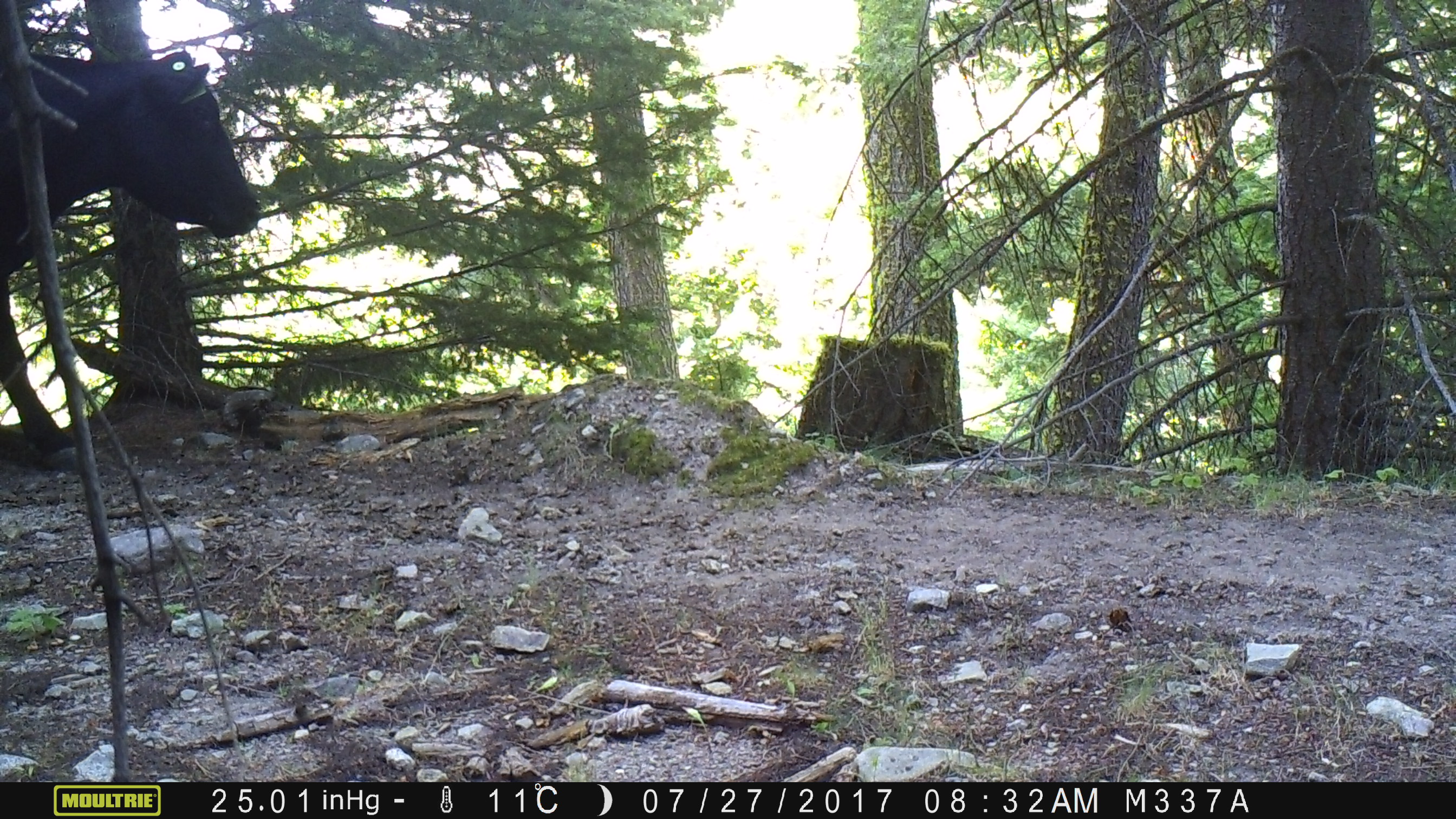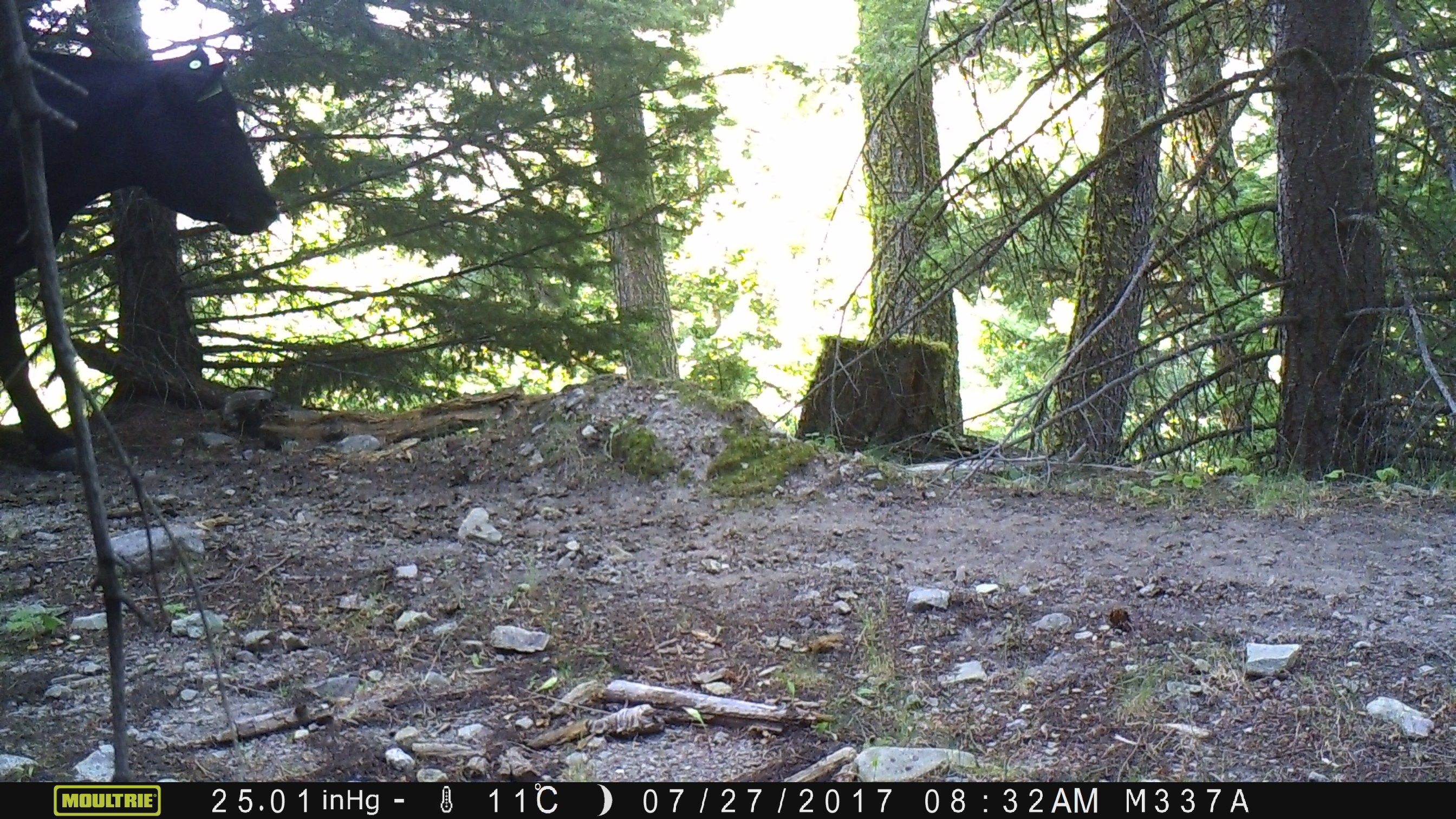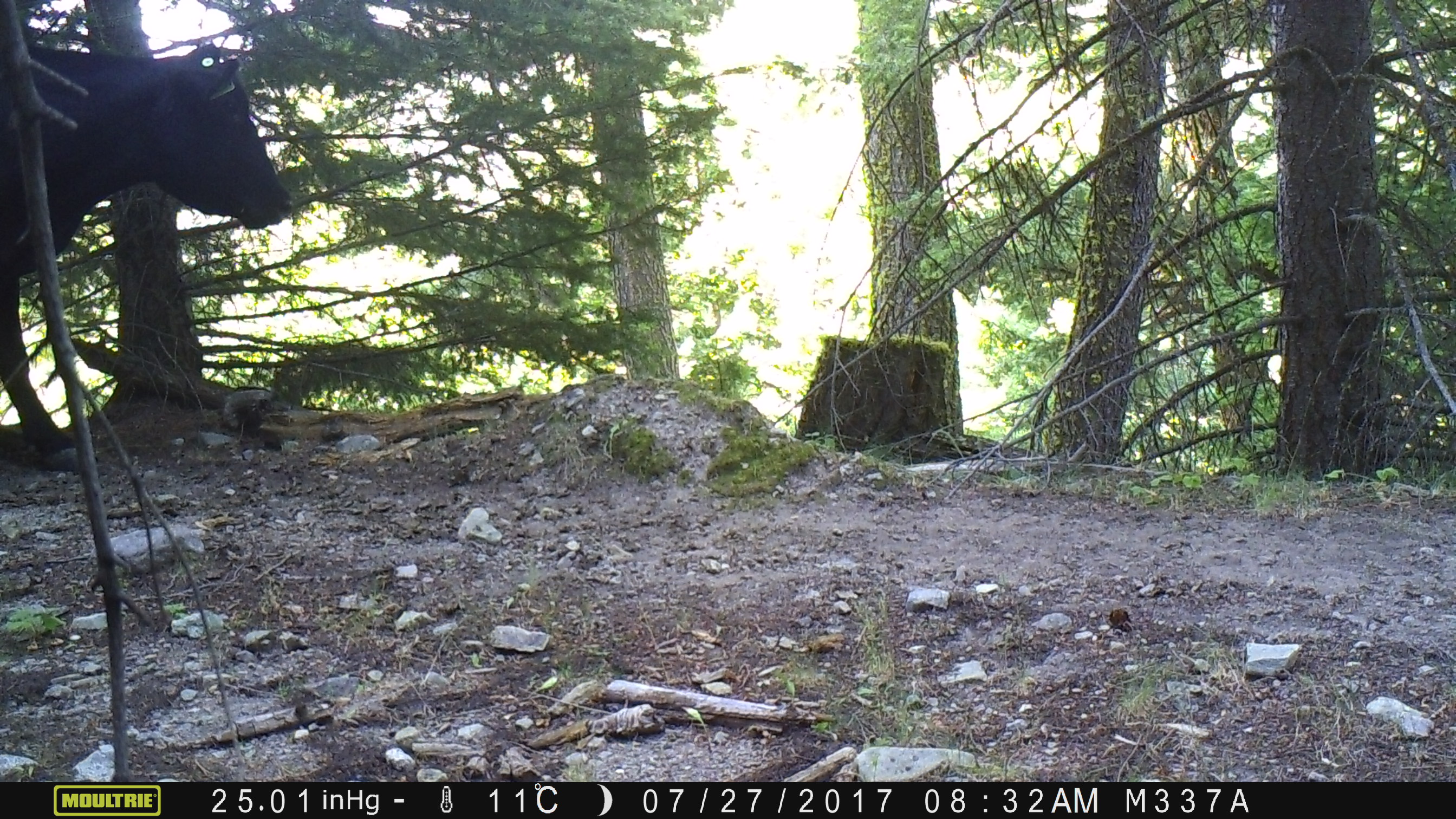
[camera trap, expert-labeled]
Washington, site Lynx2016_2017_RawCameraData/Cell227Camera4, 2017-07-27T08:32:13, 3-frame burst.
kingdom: Animalia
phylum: Chordata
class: Mammalia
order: Artiodactyla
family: Bovidae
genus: Bos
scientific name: Bos taurus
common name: domestic cattle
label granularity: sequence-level